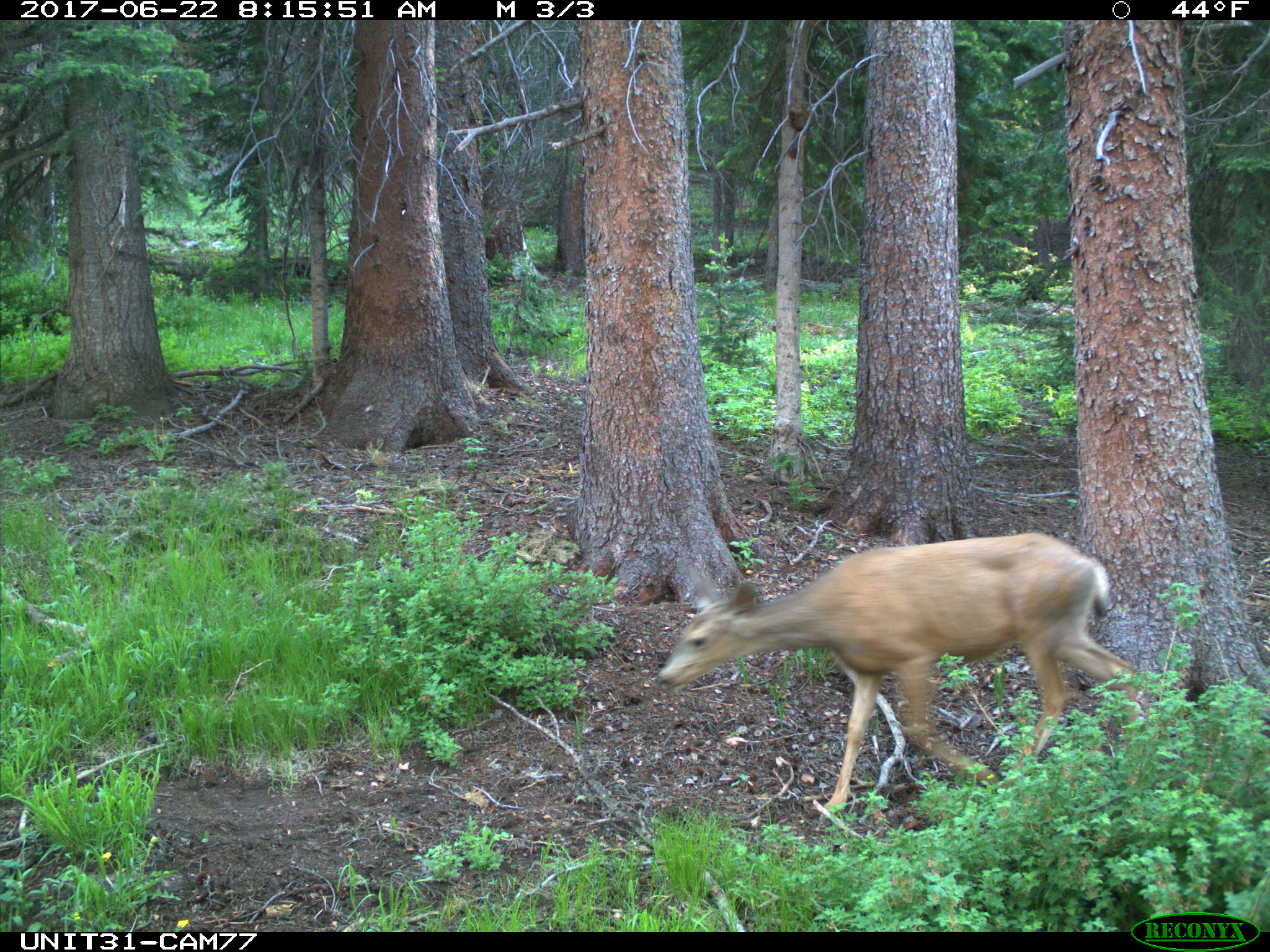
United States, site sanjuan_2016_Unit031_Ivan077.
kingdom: Animalia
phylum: Chordata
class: Mammalia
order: Artiodactyla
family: Cervidae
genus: Odocoileus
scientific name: Odocoileus hemionus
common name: mule deer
Odocoileus hemionus (mule deer).